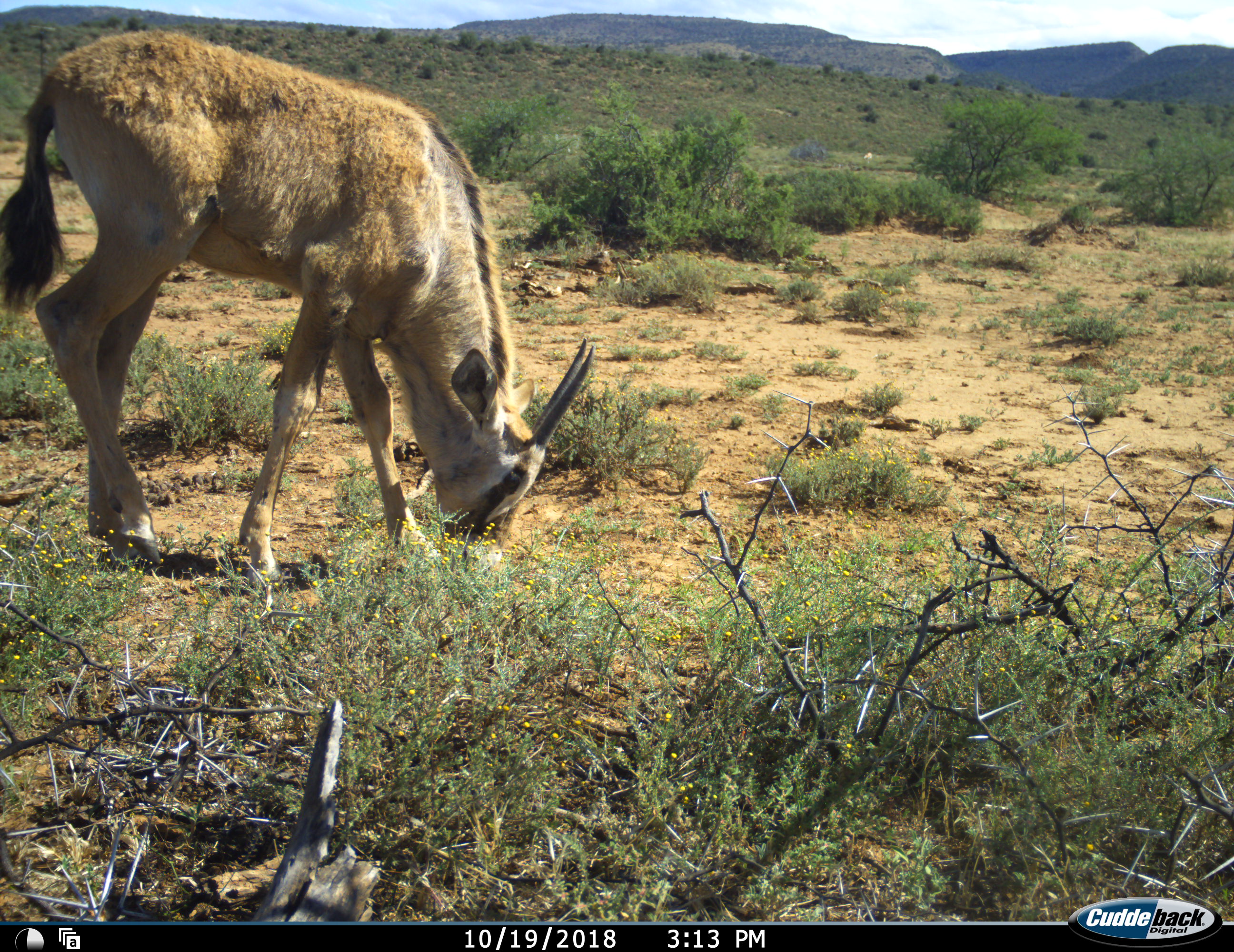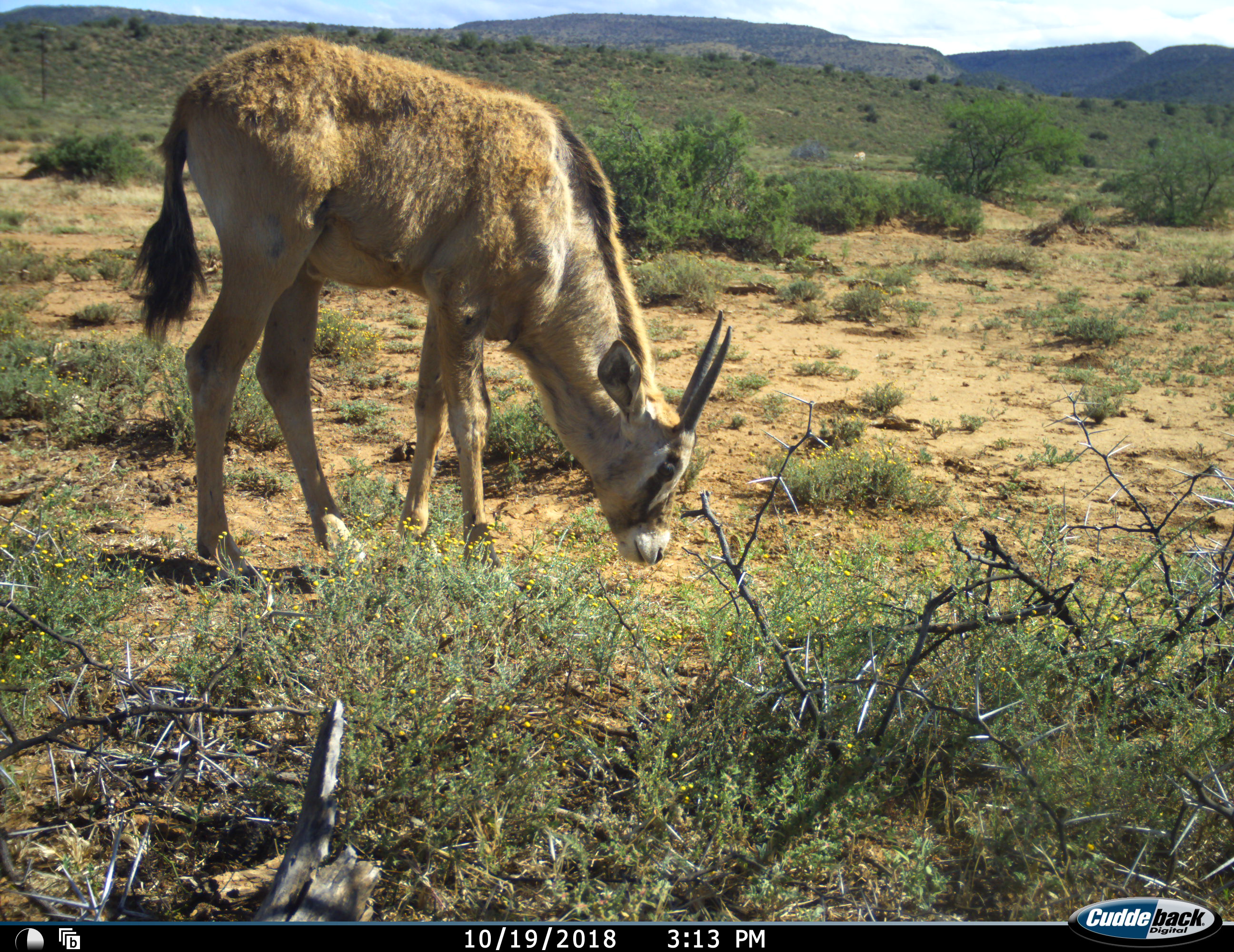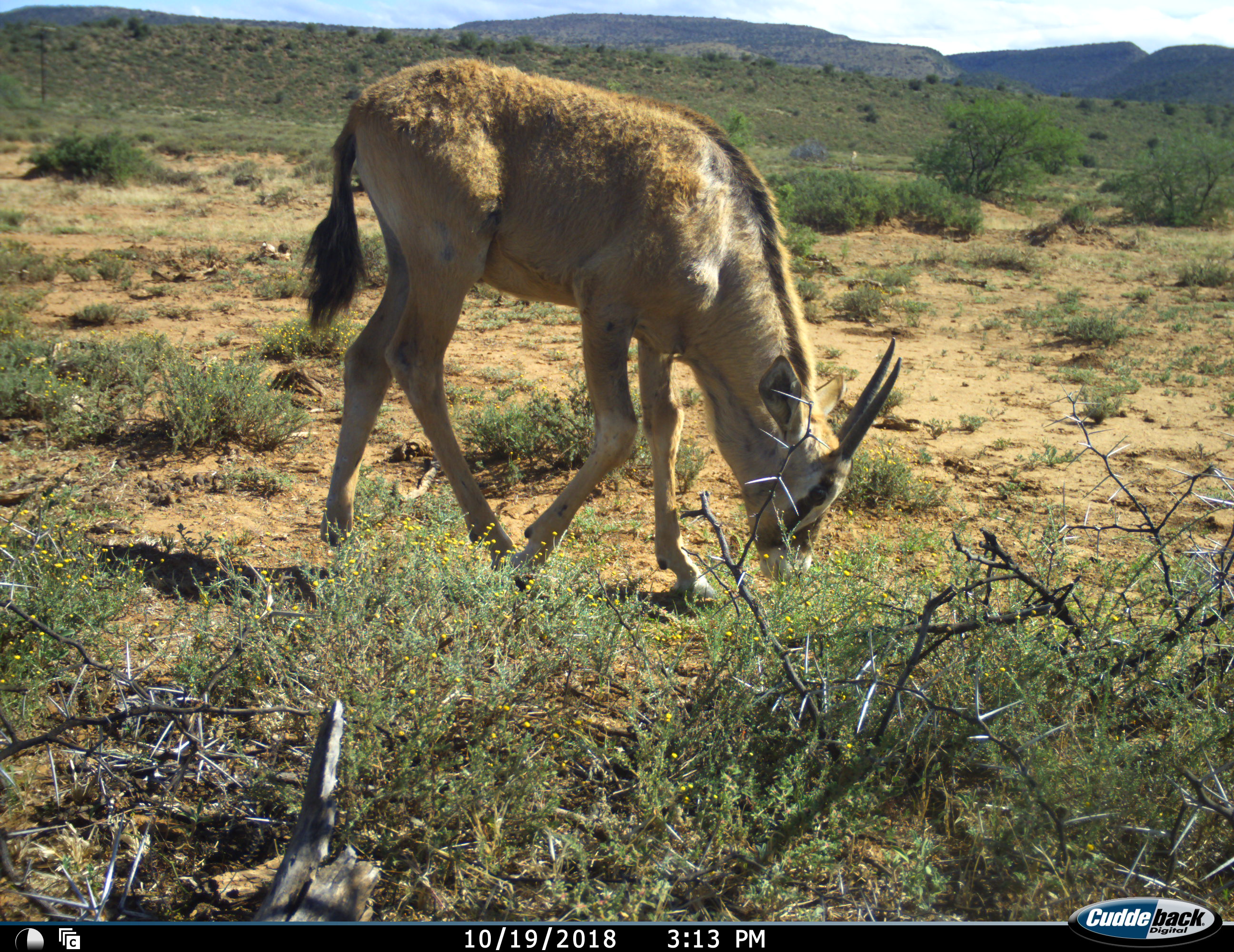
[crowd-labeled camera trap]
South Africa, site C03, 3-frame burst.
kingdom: Animalia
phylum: Chordata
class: Mammalia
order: Artiodactyla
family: Bovidae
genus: Oryx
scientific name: Oryx gazella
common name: gemsbok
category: gemsbokoryx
Gemsbokoryx (gemsbok) (Oryx gazella), count 1. Behavior (volunteer vote fractions): standing 0%, resting 0%, moving 56%, interacting 0%. Young present (vote fraction): 67%. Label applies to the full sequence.